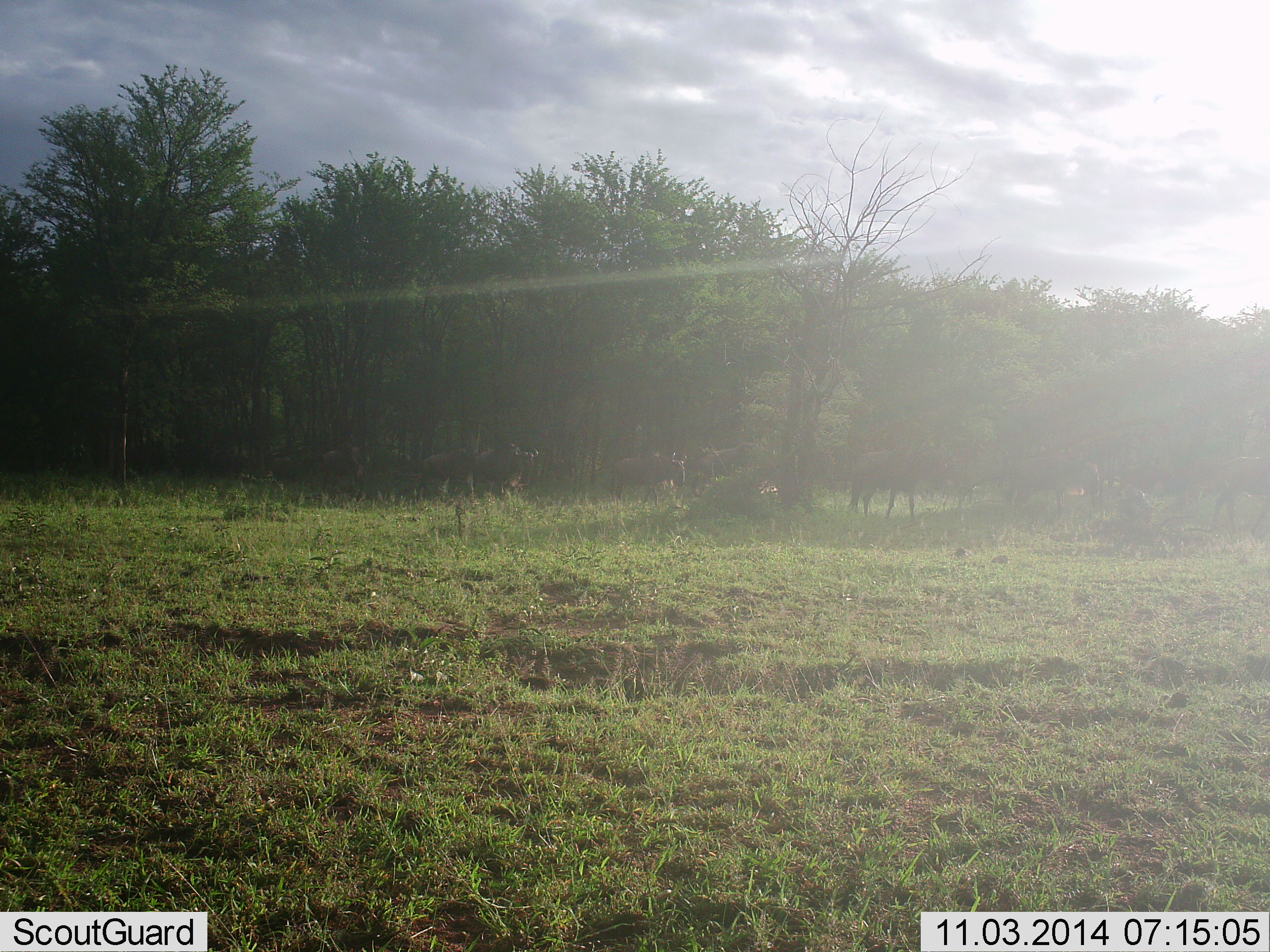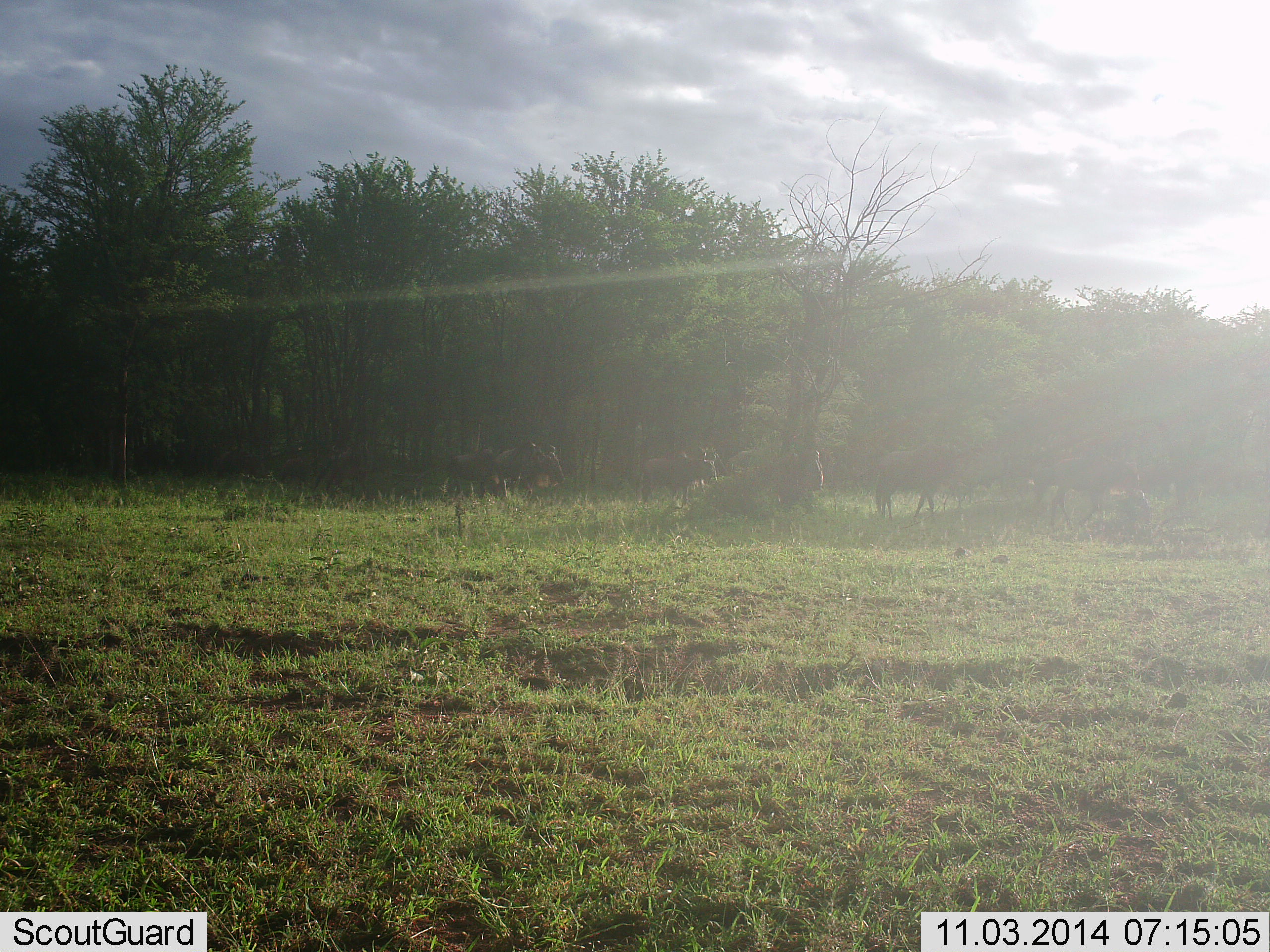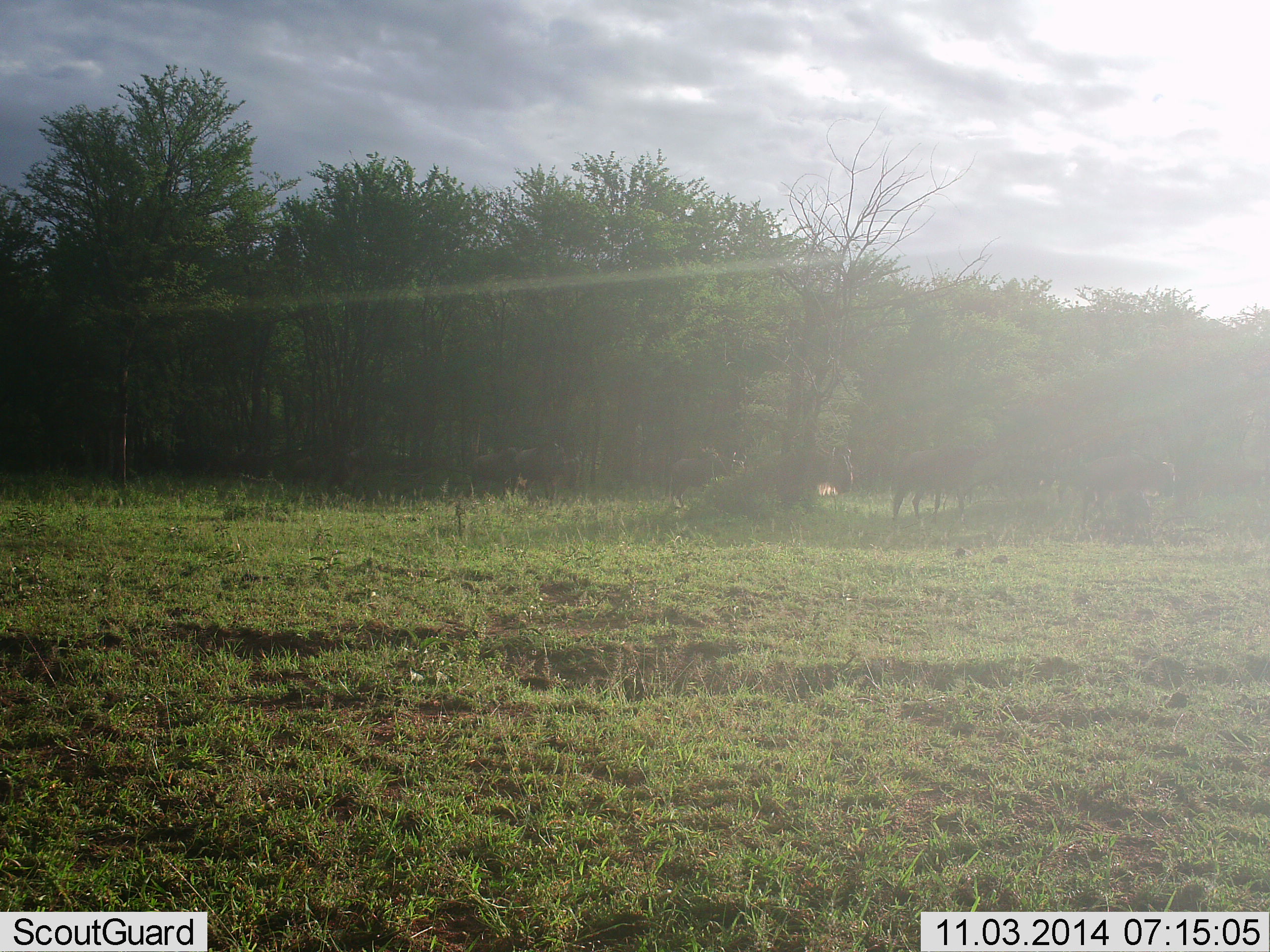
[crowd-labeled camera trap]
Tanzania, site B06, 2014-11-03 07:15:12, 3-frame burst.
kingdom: Animalia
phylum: Chordata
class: Mammalia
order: Artiodactyla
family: Bovidae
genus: Connochaetes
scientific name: Connochaetes taurinus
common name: blue wildebeest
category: wildebeest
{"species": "wildebeest (blue wildebeest) (Connochaetes taurinus)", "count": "11-50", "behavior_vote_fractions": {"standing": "0%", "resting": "0%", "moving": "100%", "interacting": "0%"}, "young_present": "0%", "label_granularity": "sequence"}